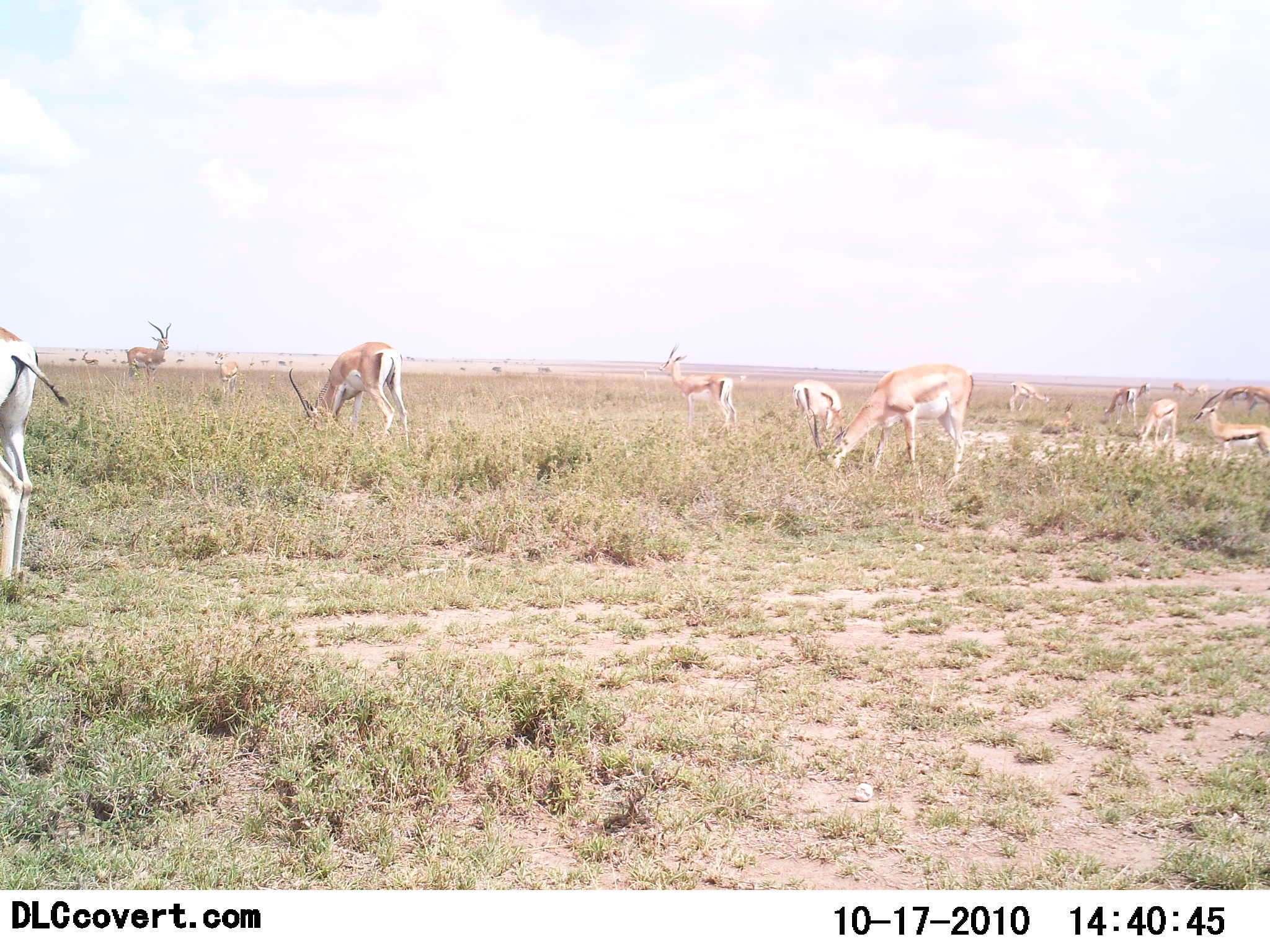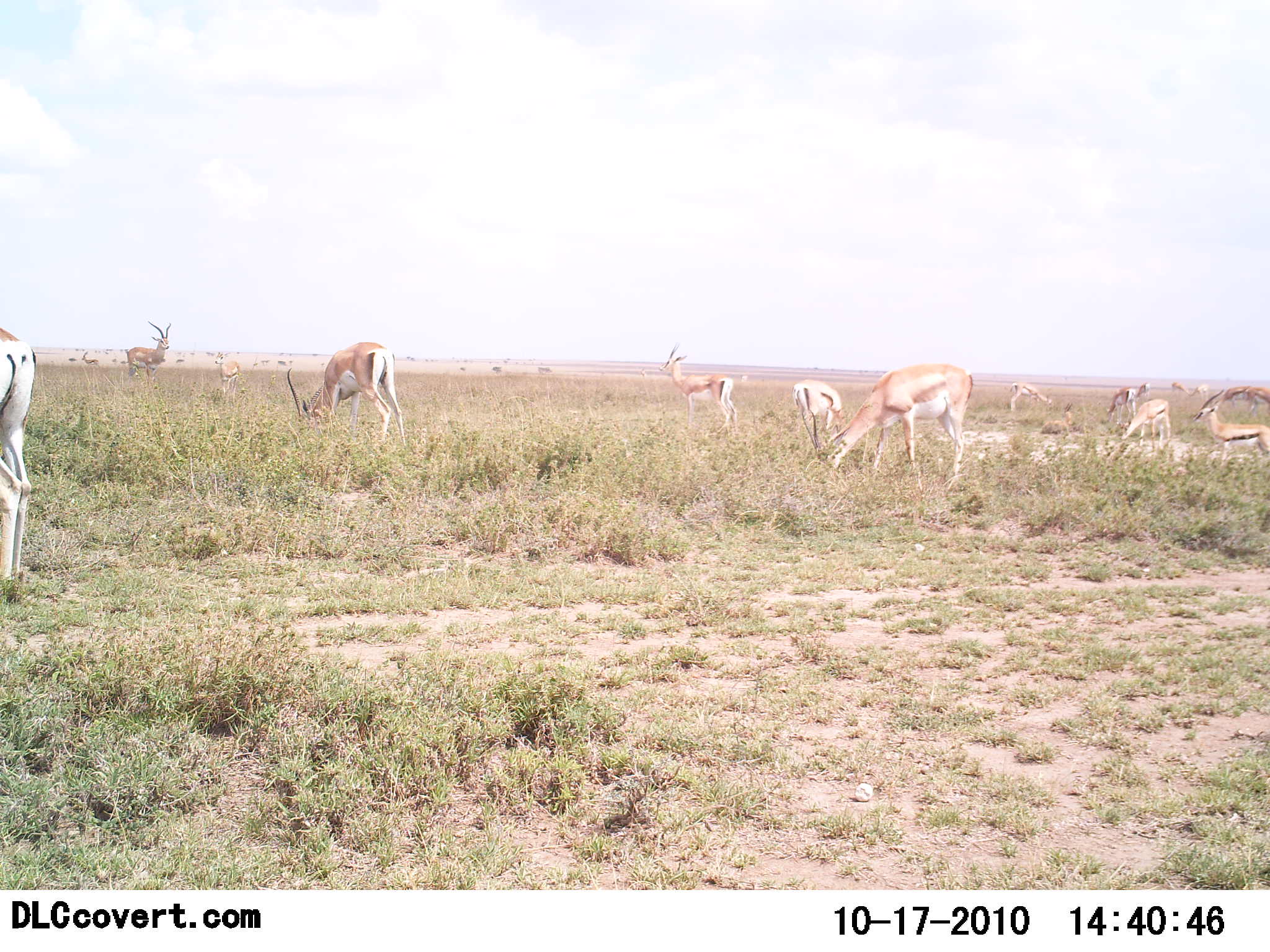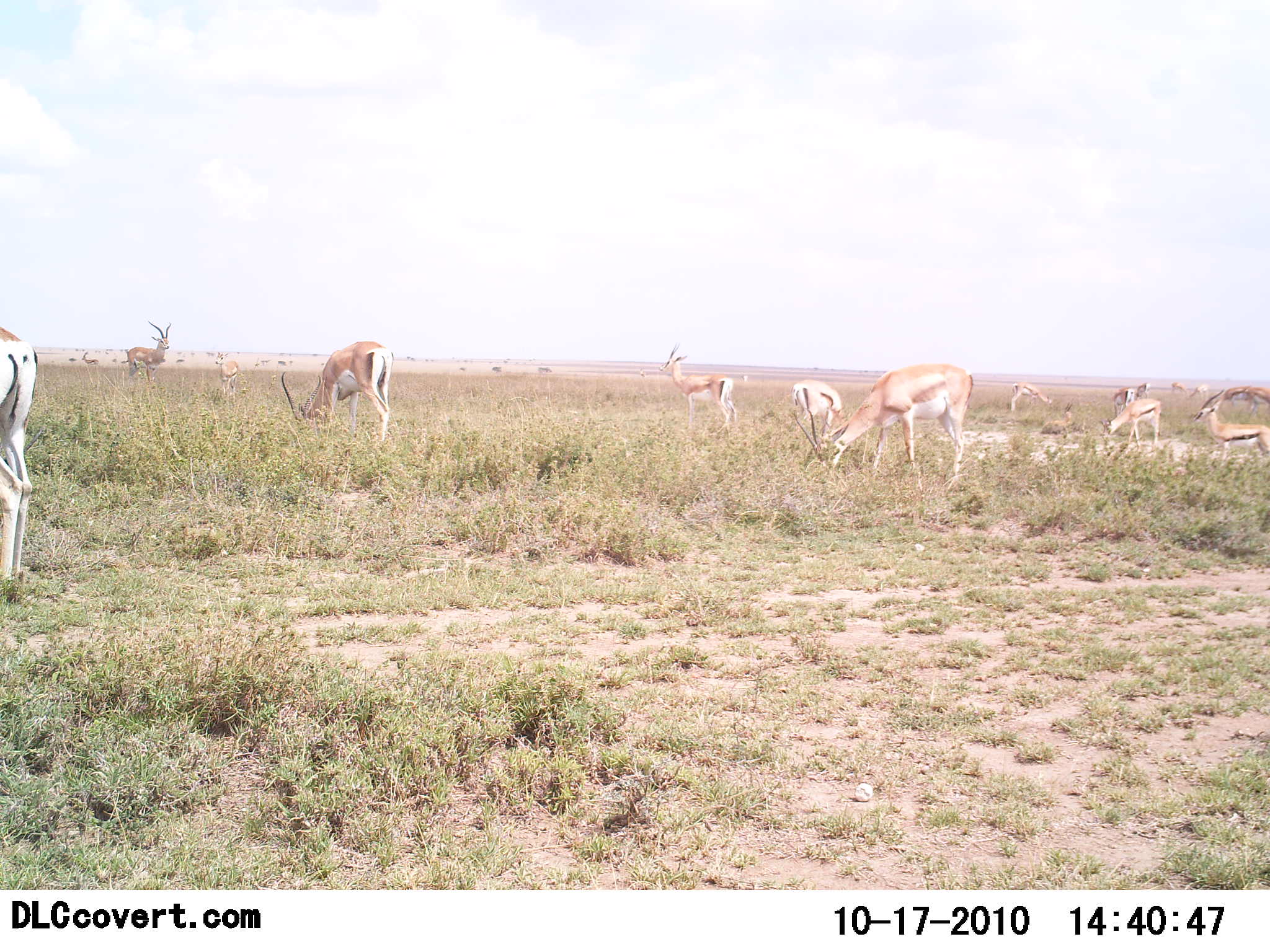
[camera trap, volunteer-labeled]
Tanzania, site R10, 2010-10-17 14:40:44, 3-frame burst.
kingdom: Animalia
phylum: Chordata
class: Mammalia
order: Artiodactyla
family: Bovidae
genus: Nanger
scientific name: Nanger granti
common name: grant's gazelle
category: gazellegrants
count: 8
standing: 69%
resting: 0%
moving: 6%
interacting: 0%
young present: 0%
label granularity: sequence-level